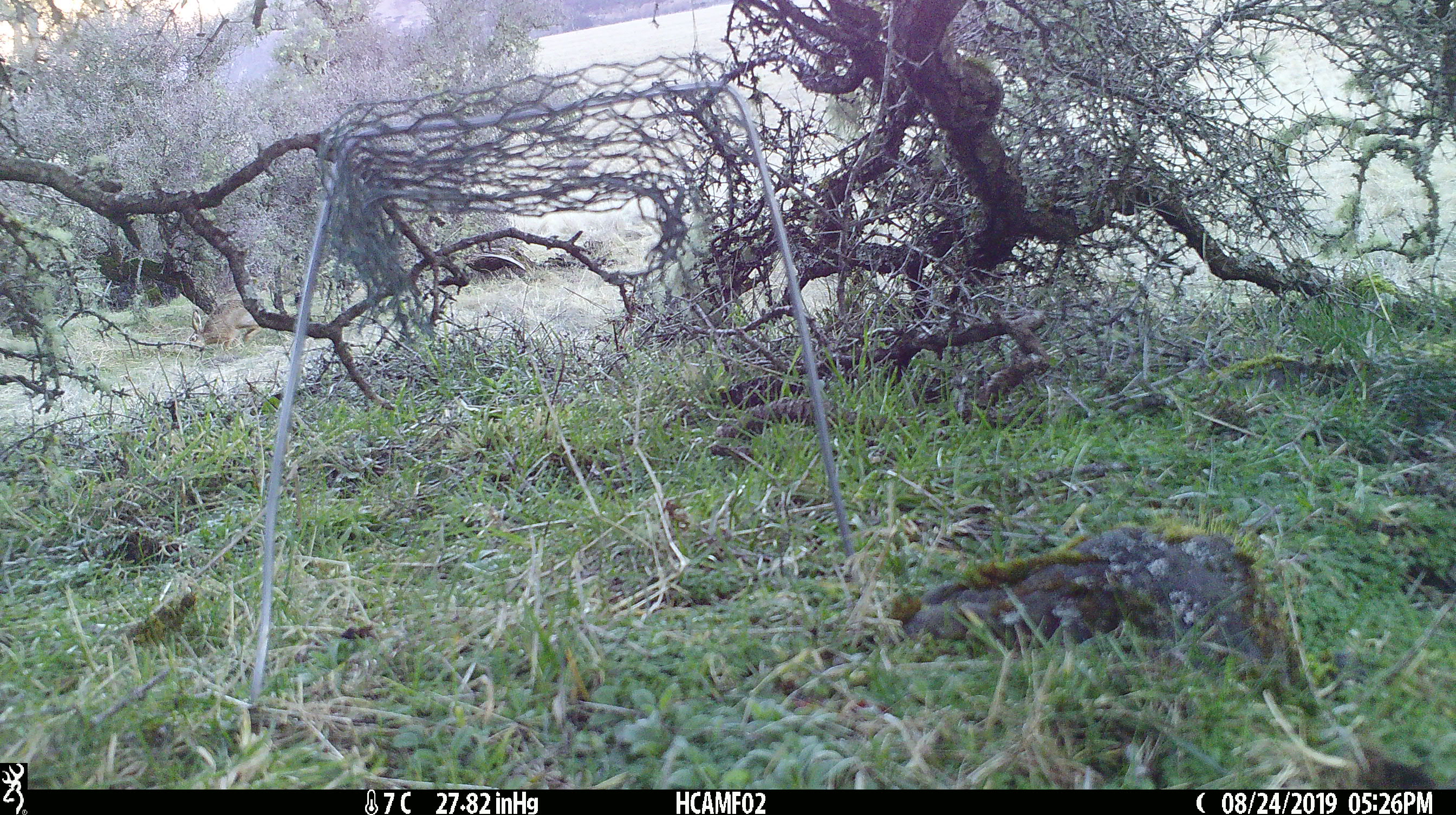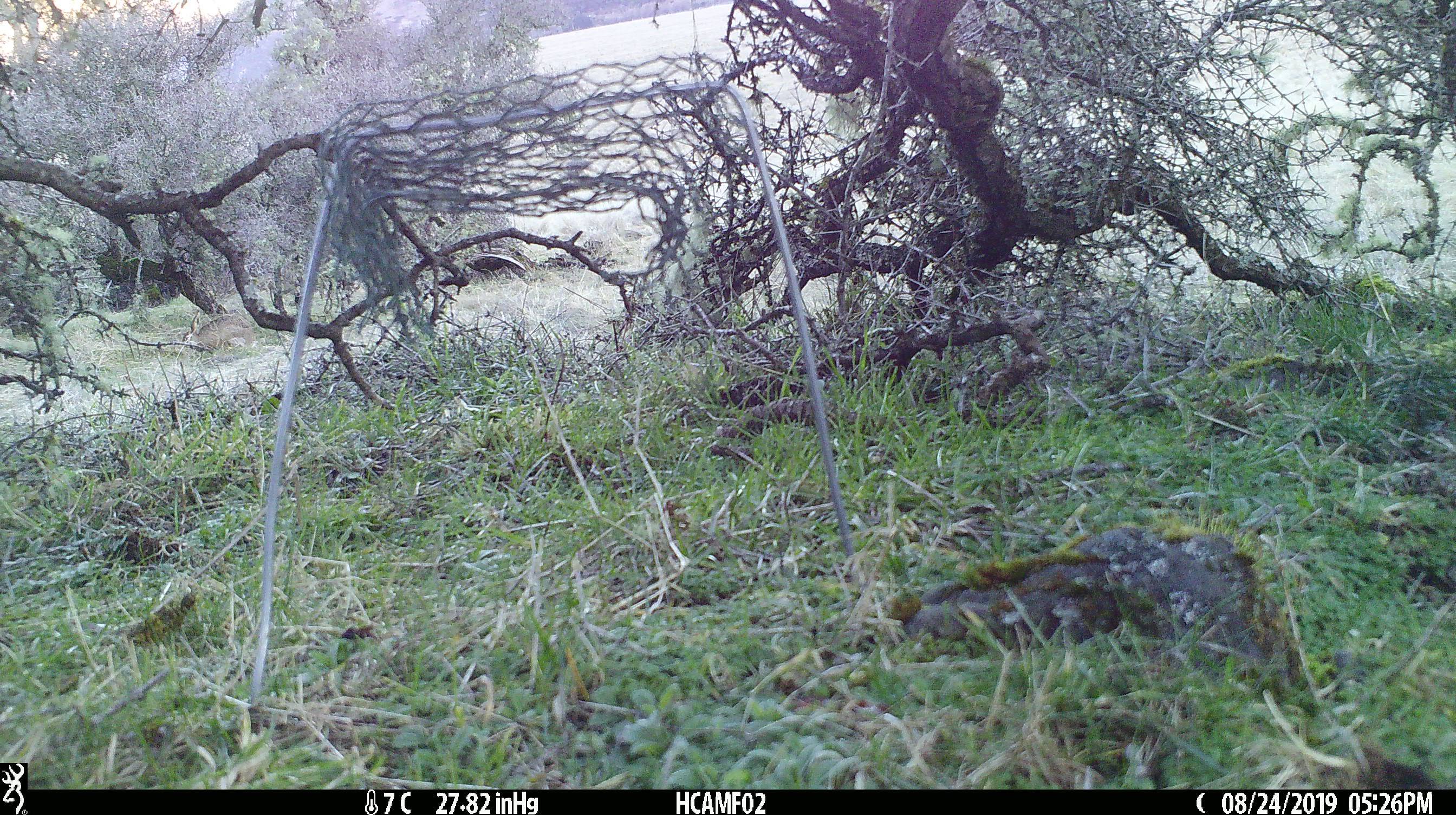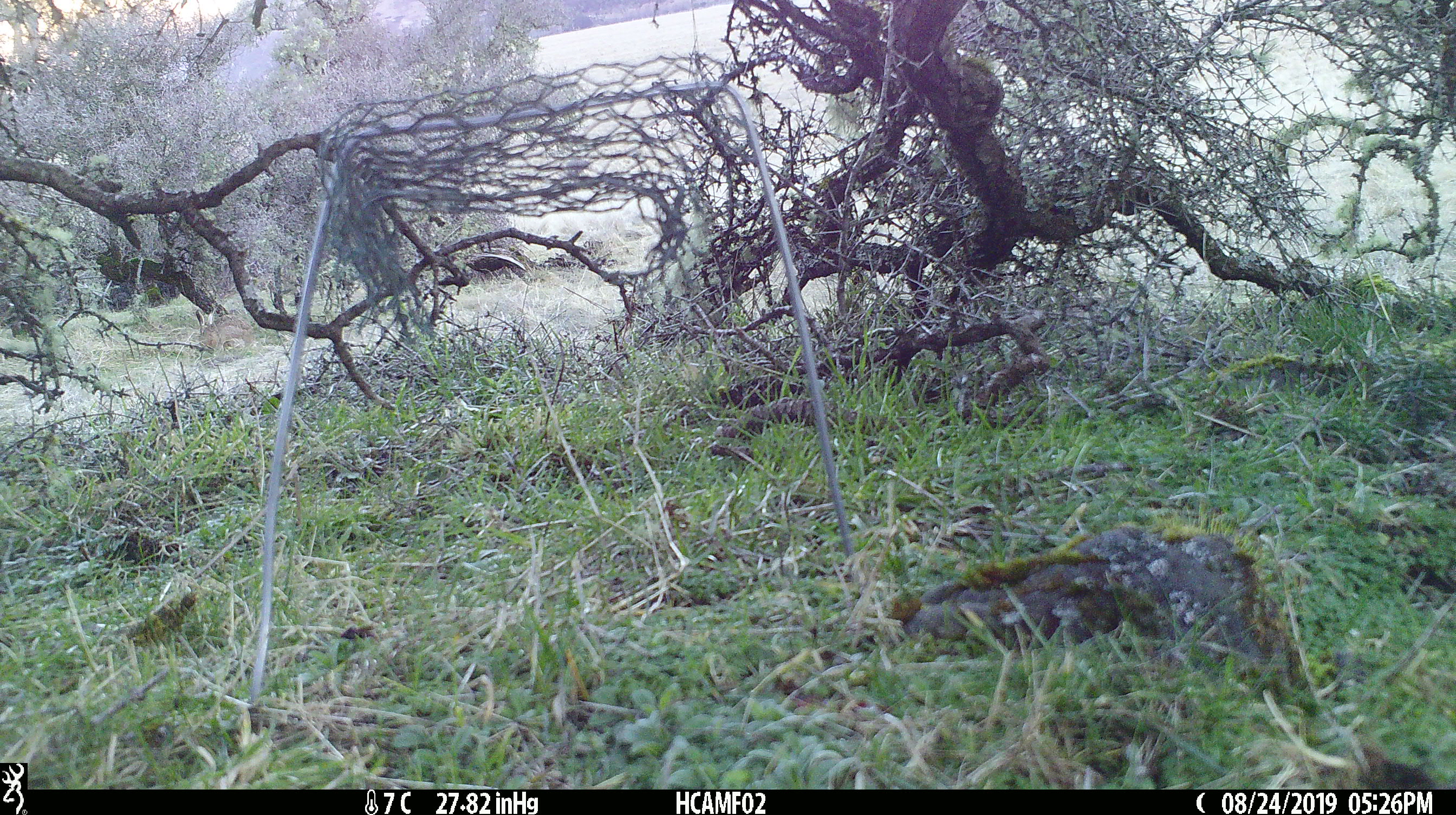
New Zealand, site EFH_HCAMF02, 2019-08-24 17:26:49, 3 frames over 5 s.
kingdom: Animalia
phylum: Chordata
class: Mammalia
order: Lagomorpha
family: Leporidae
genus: Lepus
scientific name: Lepus europaeus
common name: brown hare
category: hare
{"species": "hare (brown hare) (Lepus europaeus)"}